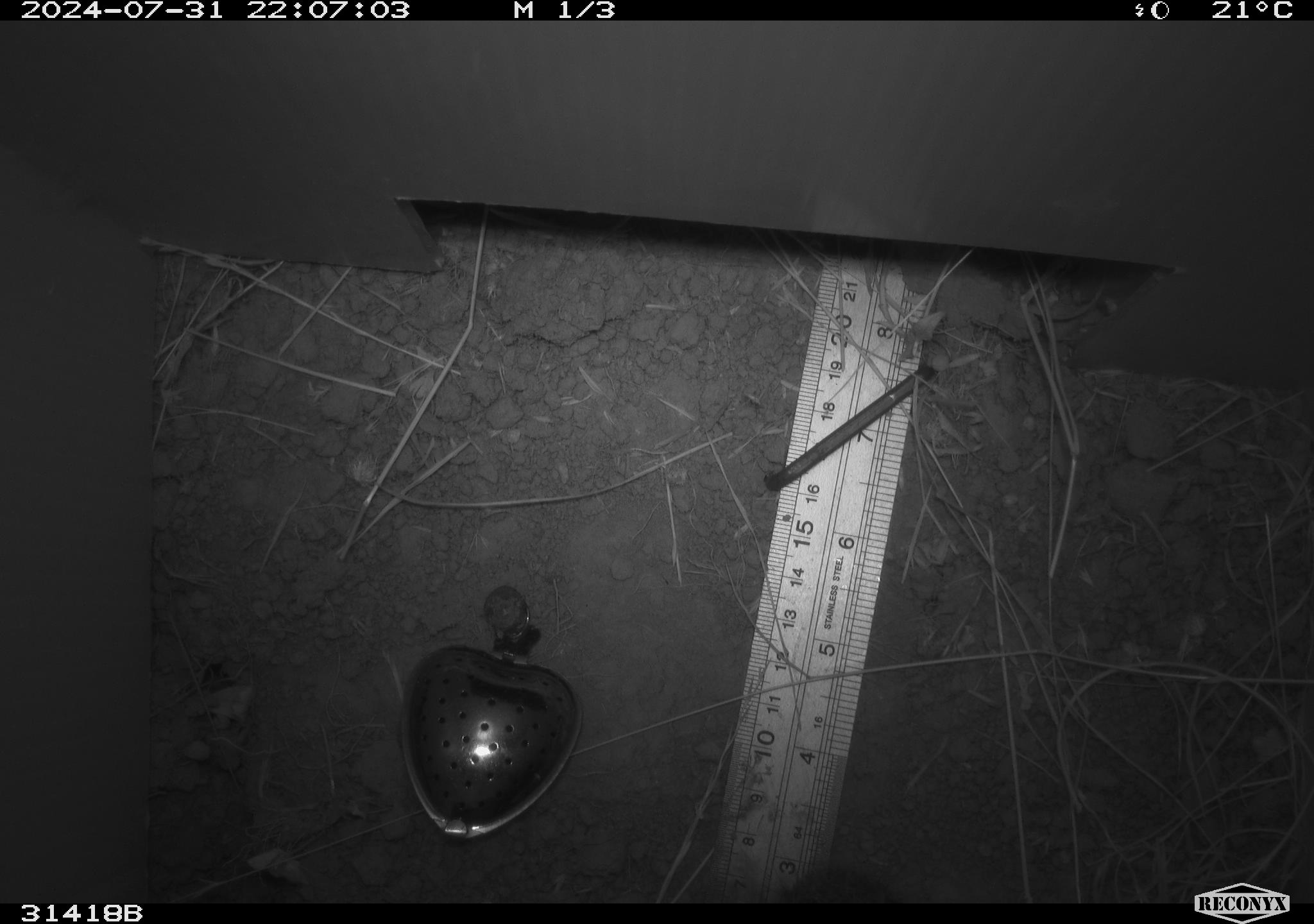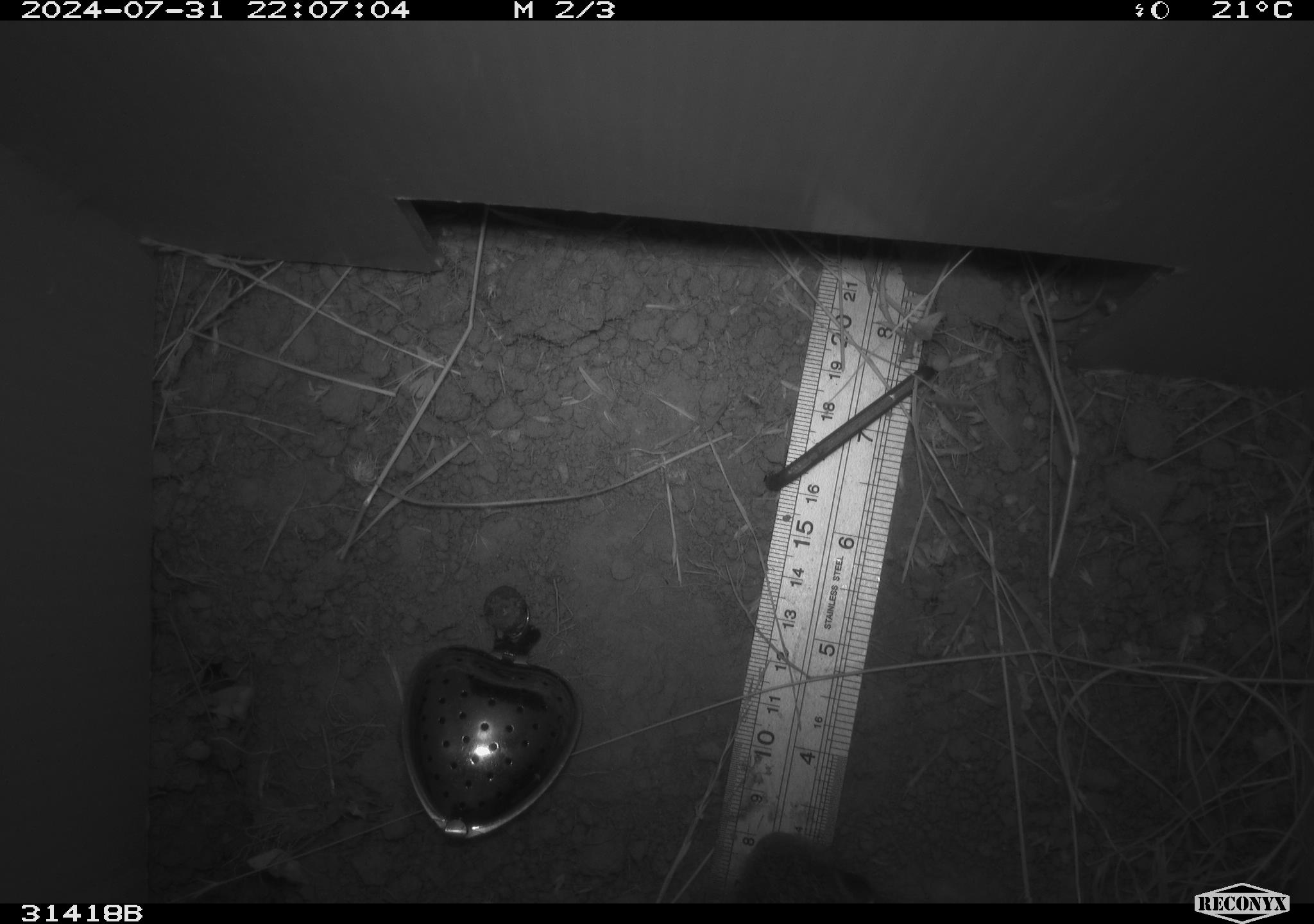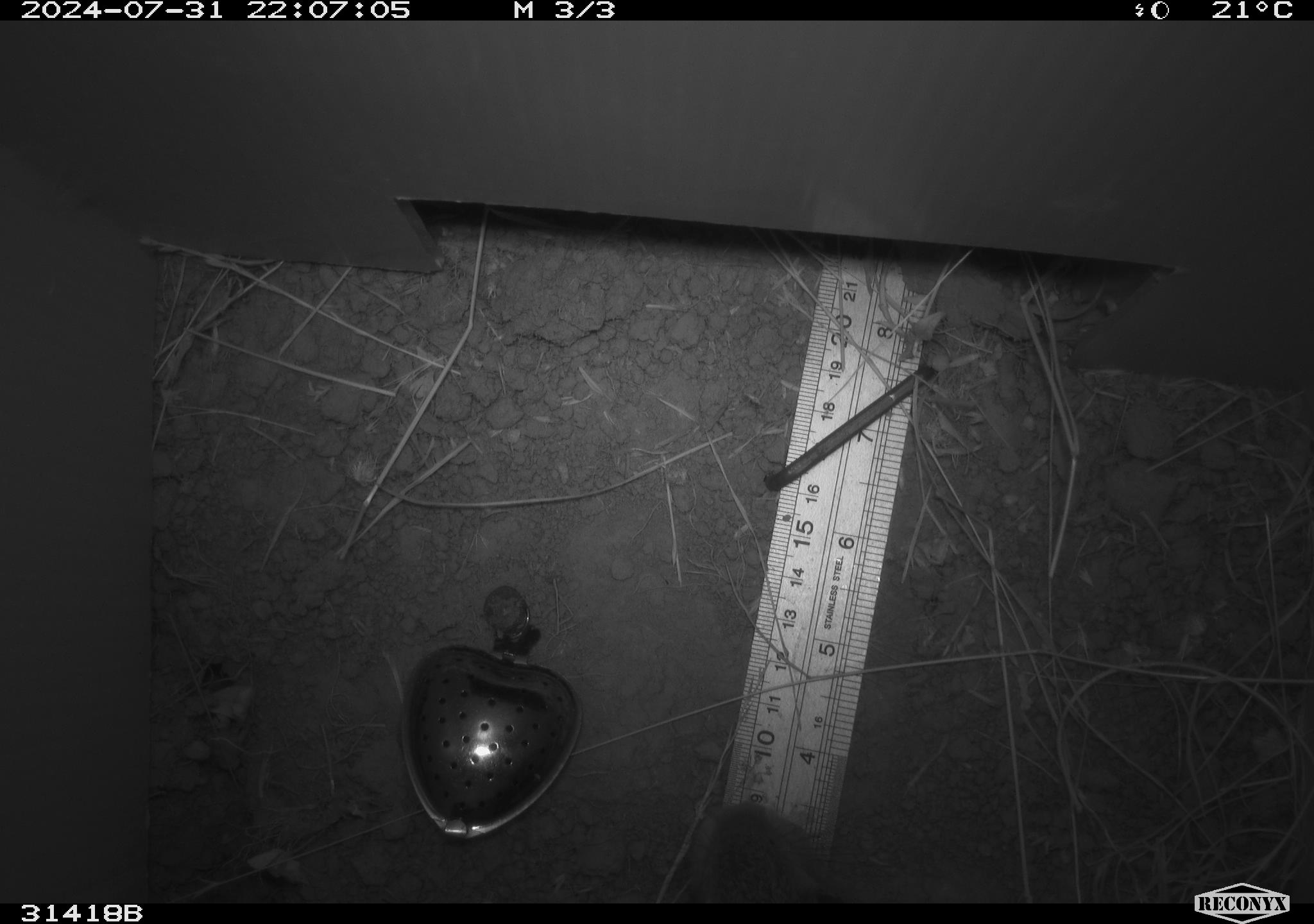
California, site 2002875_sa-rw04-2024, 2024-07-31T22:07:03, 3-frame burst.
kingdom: Animalia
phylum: Chordata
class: Mammalia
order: Rodentia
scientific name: Rodentia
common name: rodent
Rodent (Rodentia).